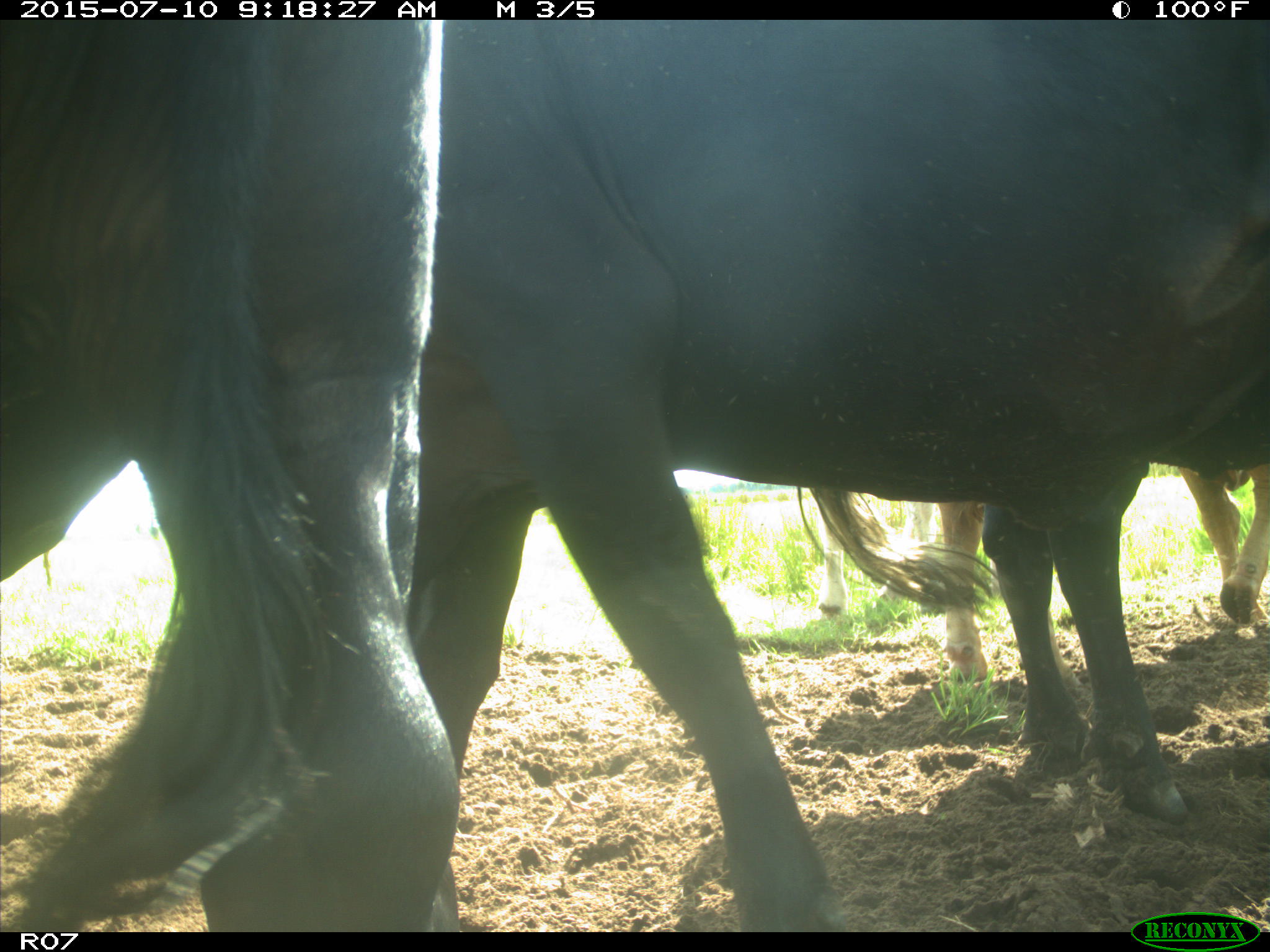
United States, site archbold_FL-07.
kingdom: Animalia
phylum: Chordata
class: Mammalia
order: Artiodactyla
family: Bovidae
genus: Bos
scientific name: Bos taurus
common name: domestic cow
Bos taurus (domestic cow).